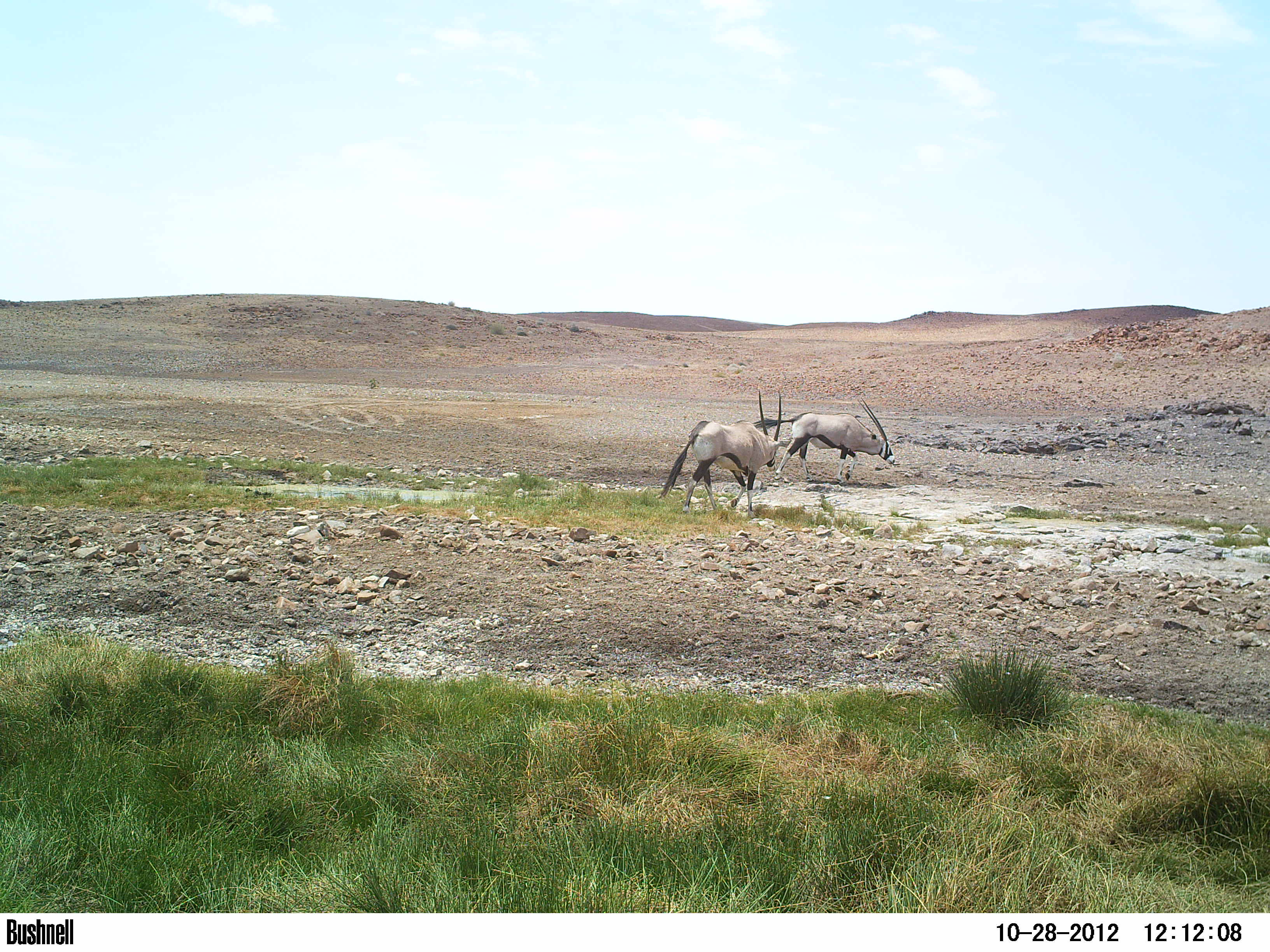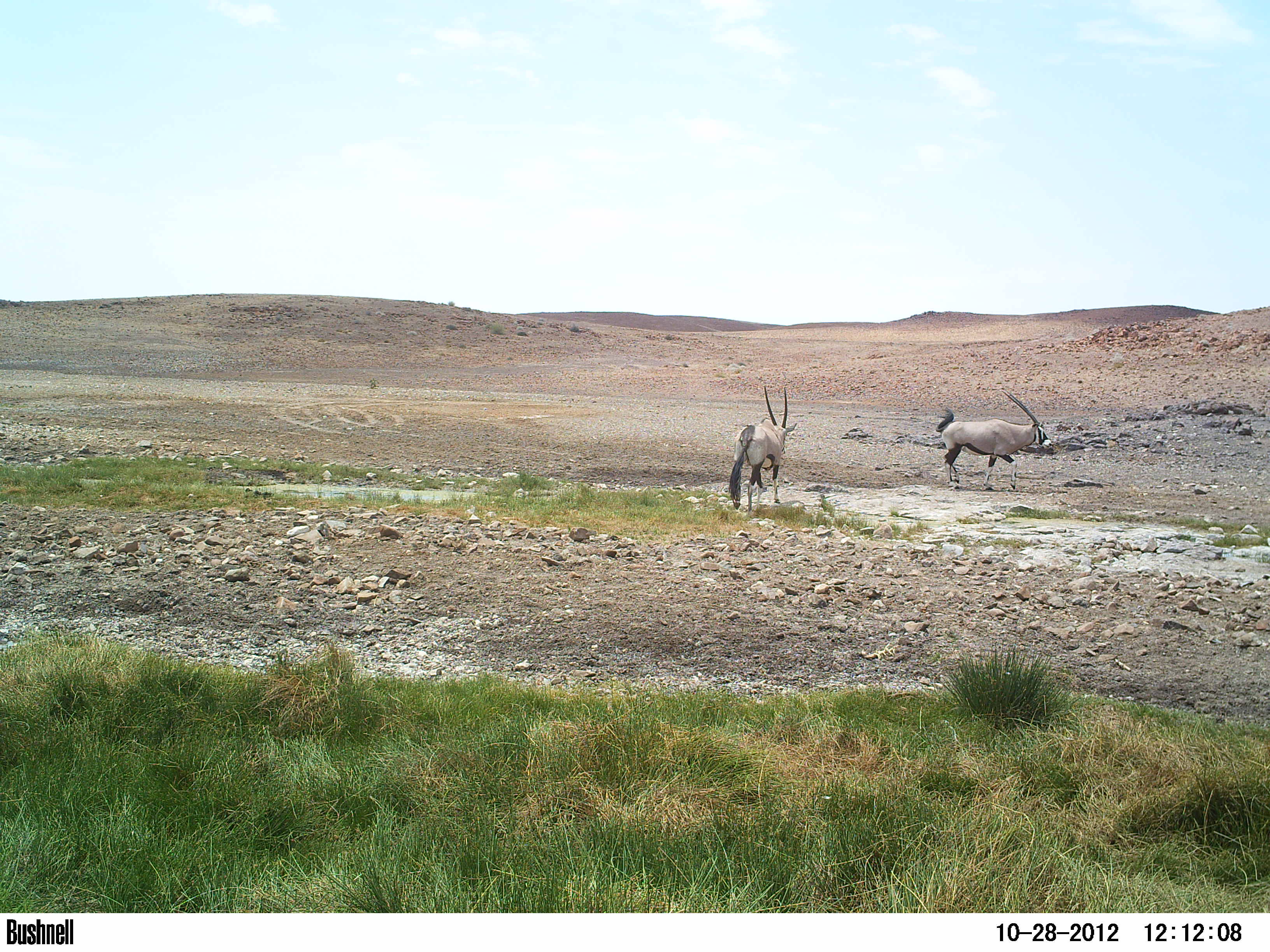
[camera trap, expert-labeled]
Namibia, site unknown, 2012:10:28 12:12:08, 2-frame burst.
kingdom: Animalia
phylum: Chordata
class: Mammalia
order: Artiodactyla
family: Bovidae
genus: Oryx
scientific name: Oryx gazella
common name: gemsbok